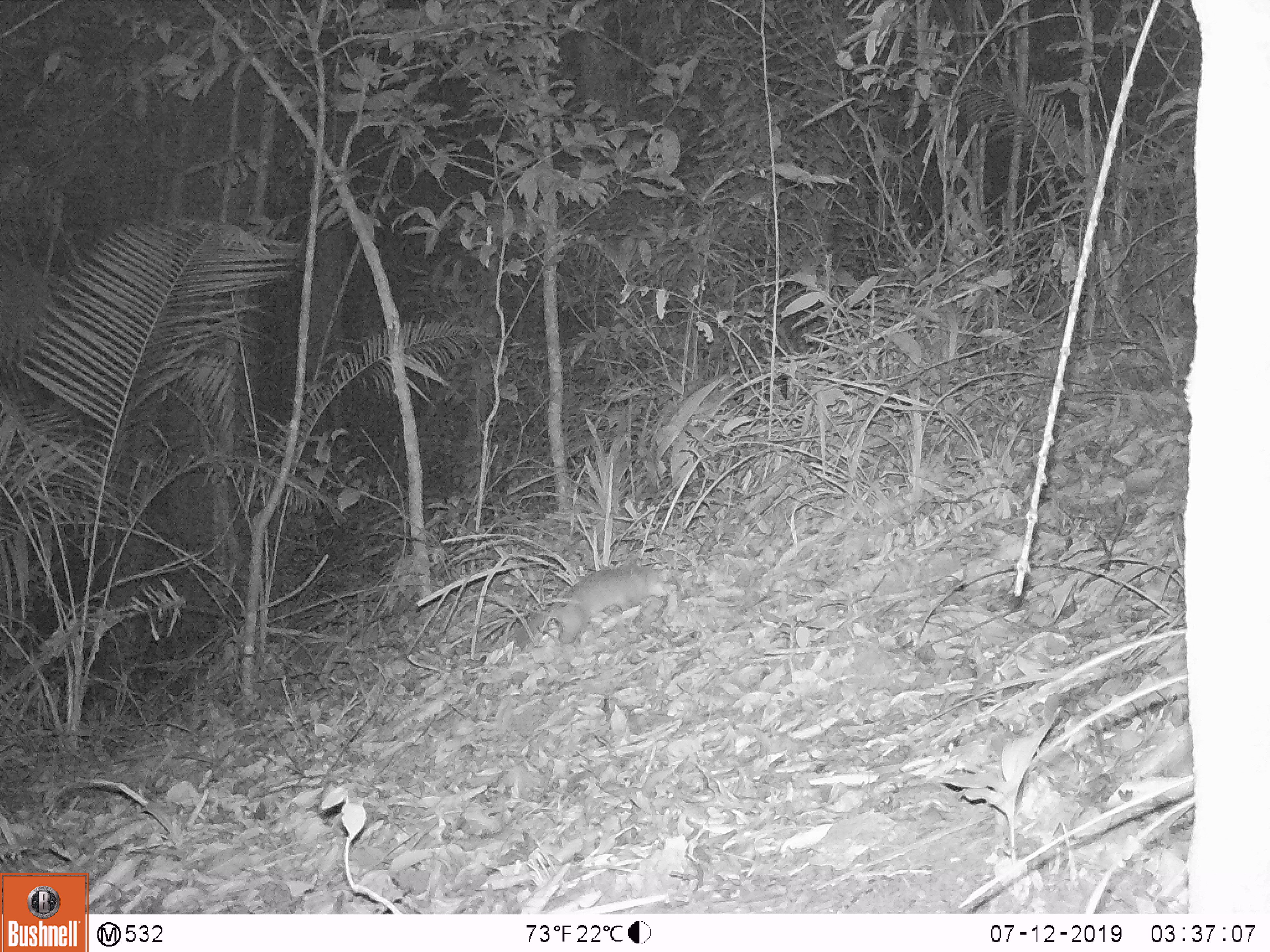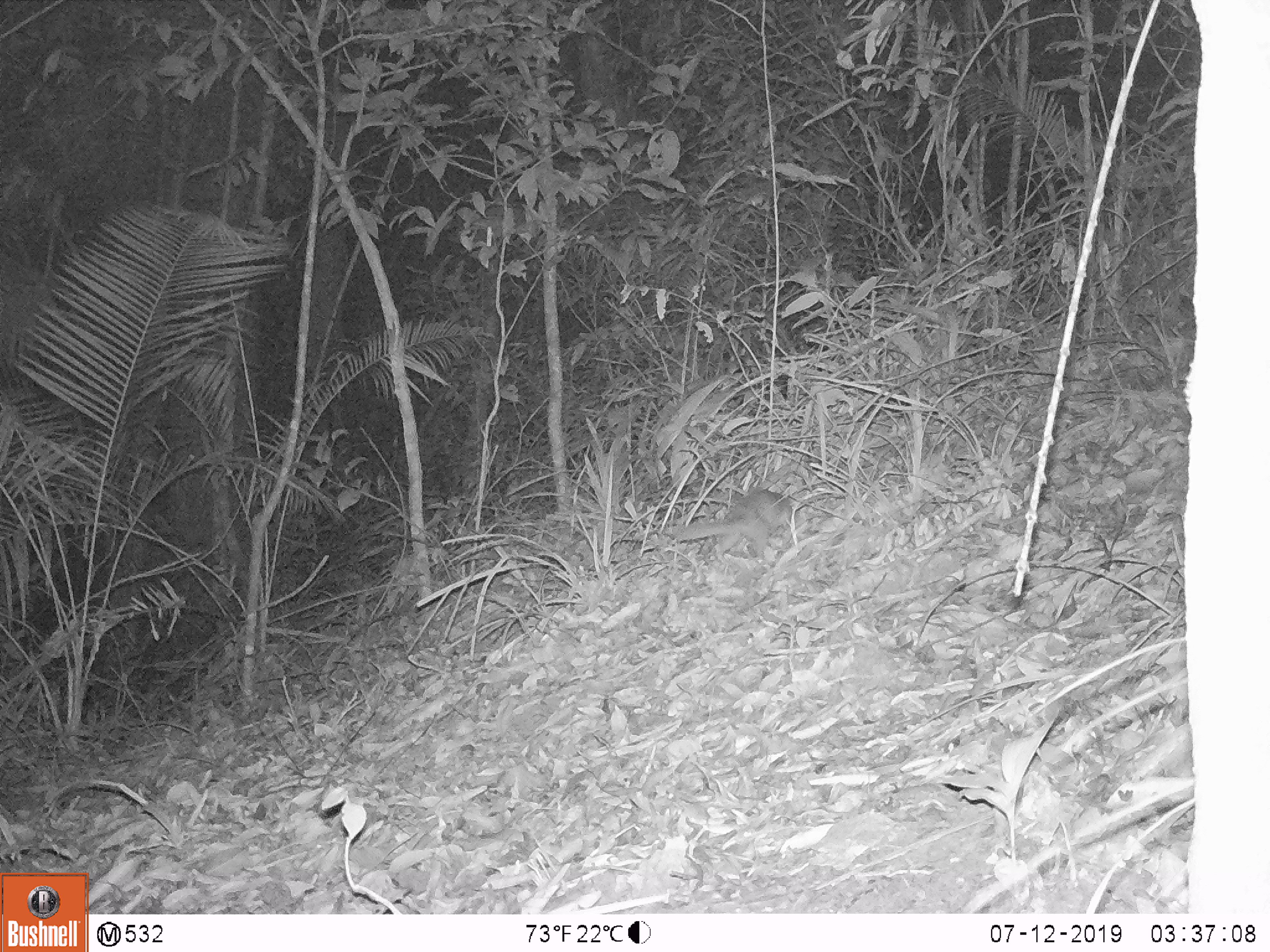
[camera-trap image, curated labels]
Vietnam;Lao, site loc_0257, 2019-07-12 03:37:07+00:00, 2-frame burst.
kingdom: Animalia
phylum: Chordata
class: Mammalia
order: Carnivora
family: Mustelidae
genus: Melogale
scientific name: Melogale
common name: ferret badger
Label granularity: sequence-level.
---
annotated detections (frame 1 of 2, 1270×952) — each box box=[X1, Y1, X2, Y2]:
ferret badger: box=[512, 564, 679, 650]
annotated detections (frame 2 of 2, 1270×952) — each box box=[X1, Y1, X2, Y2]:
ferret badger: box=[669, 485, 795, 568]